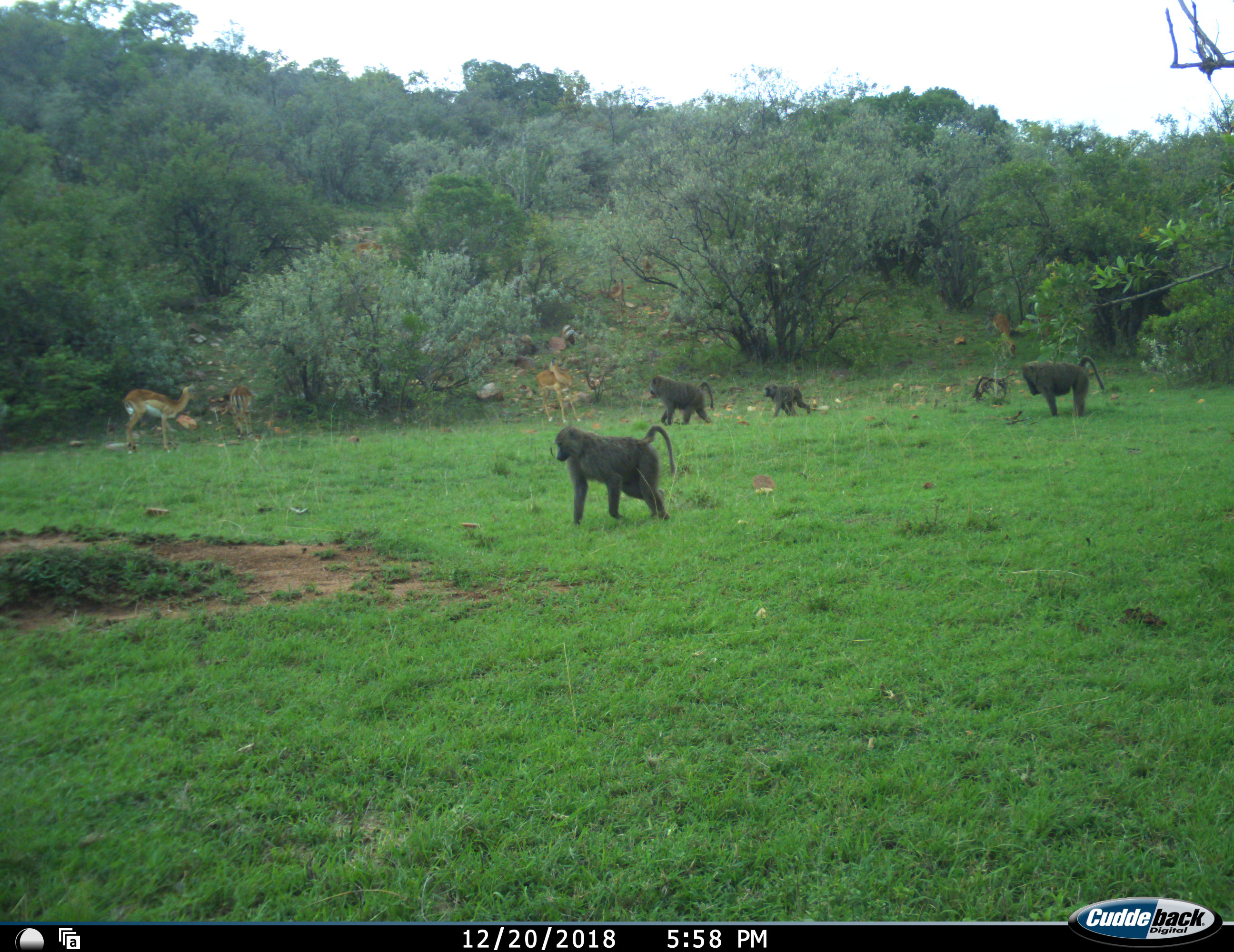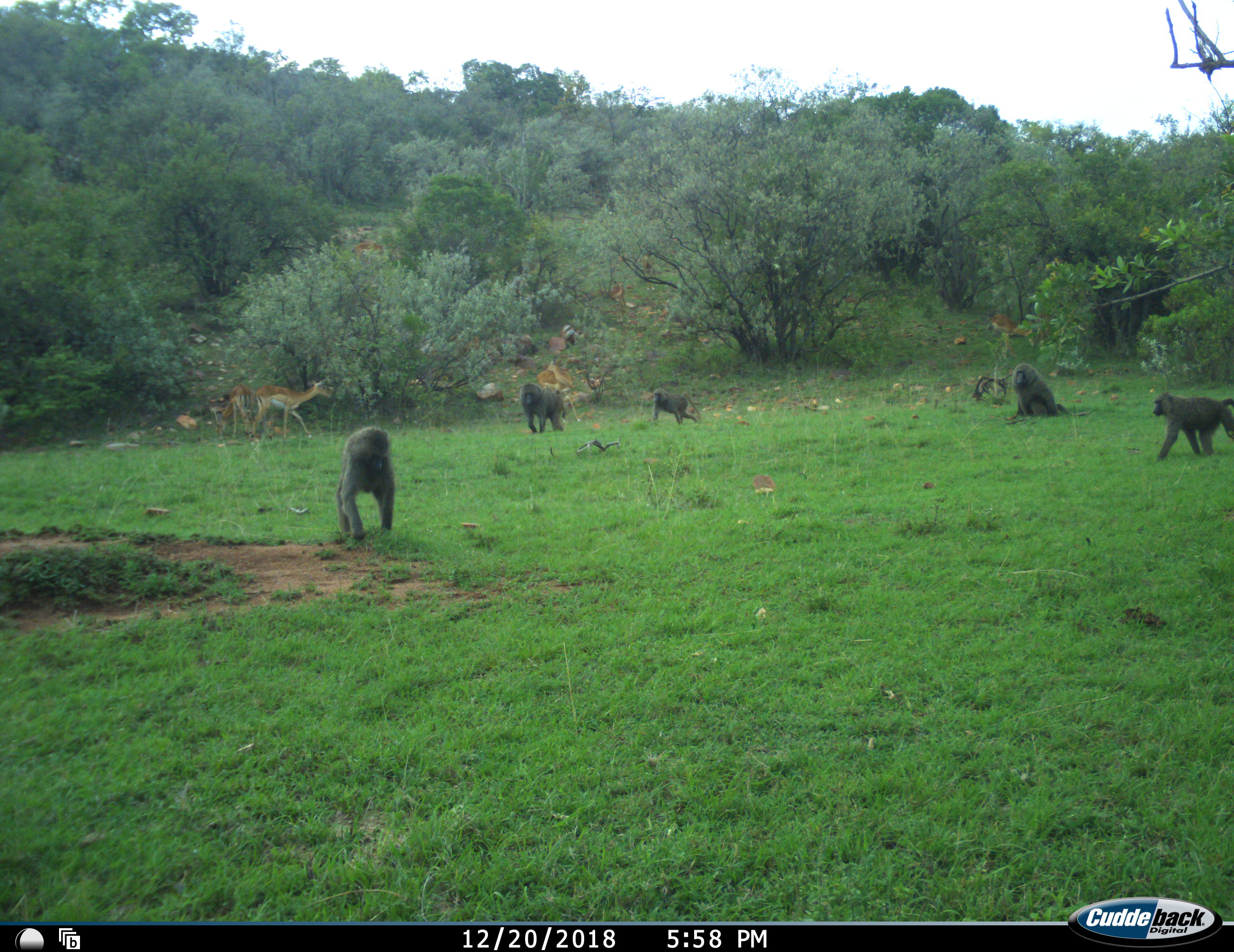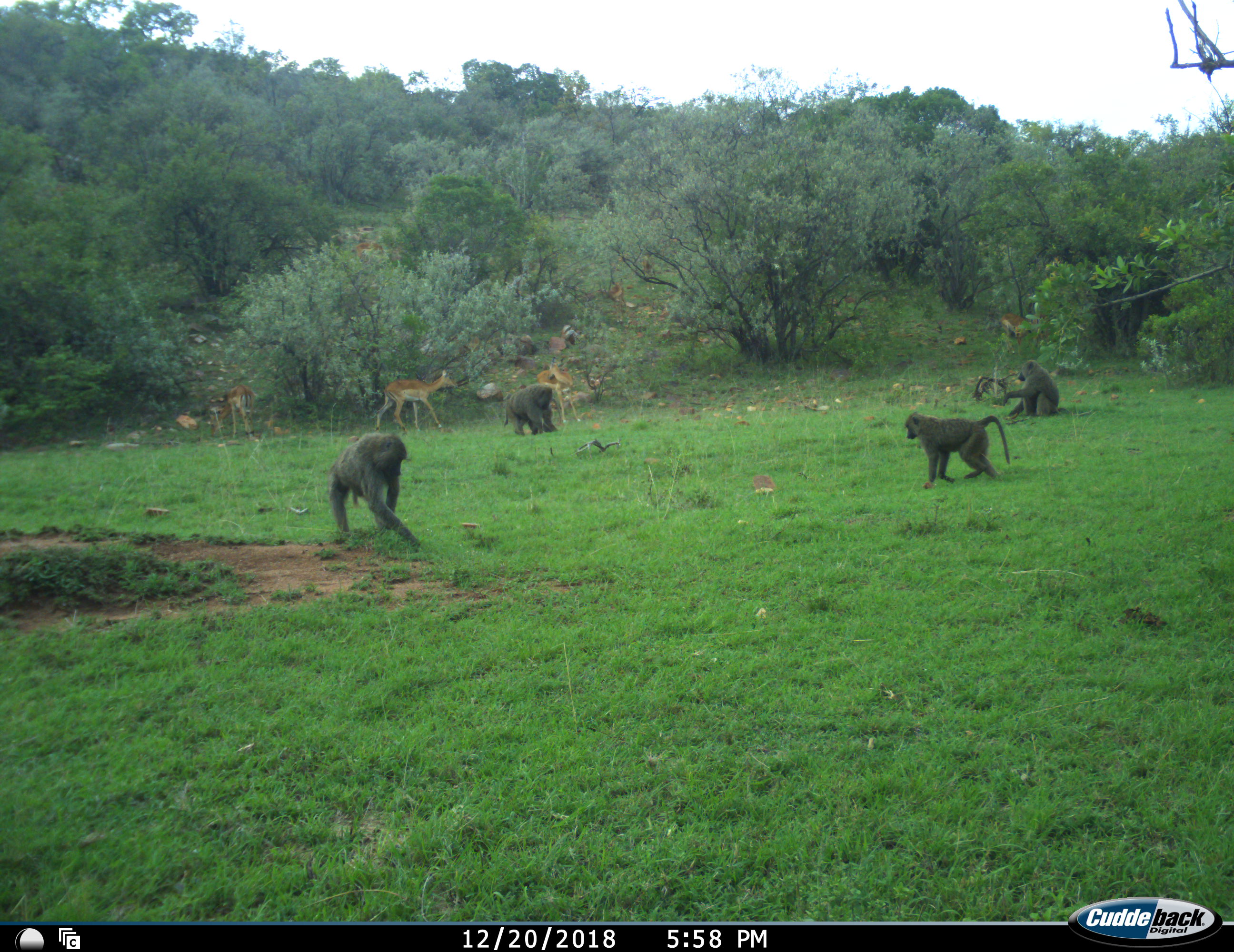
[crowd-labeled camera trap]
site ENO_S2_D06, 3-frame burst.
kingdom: Animalia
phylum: Chordata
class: Mammalia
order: Primates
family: Cercopithecidae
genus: Papio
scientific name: Papio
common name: baboon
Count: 5.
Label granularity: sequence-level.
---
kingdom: Animalia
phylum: Chordata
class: Mammalia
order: Artiodactyla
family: Bovidae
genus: Aepyceros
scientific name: Aepyceros melampus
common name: impala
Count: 5.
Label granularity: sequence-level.